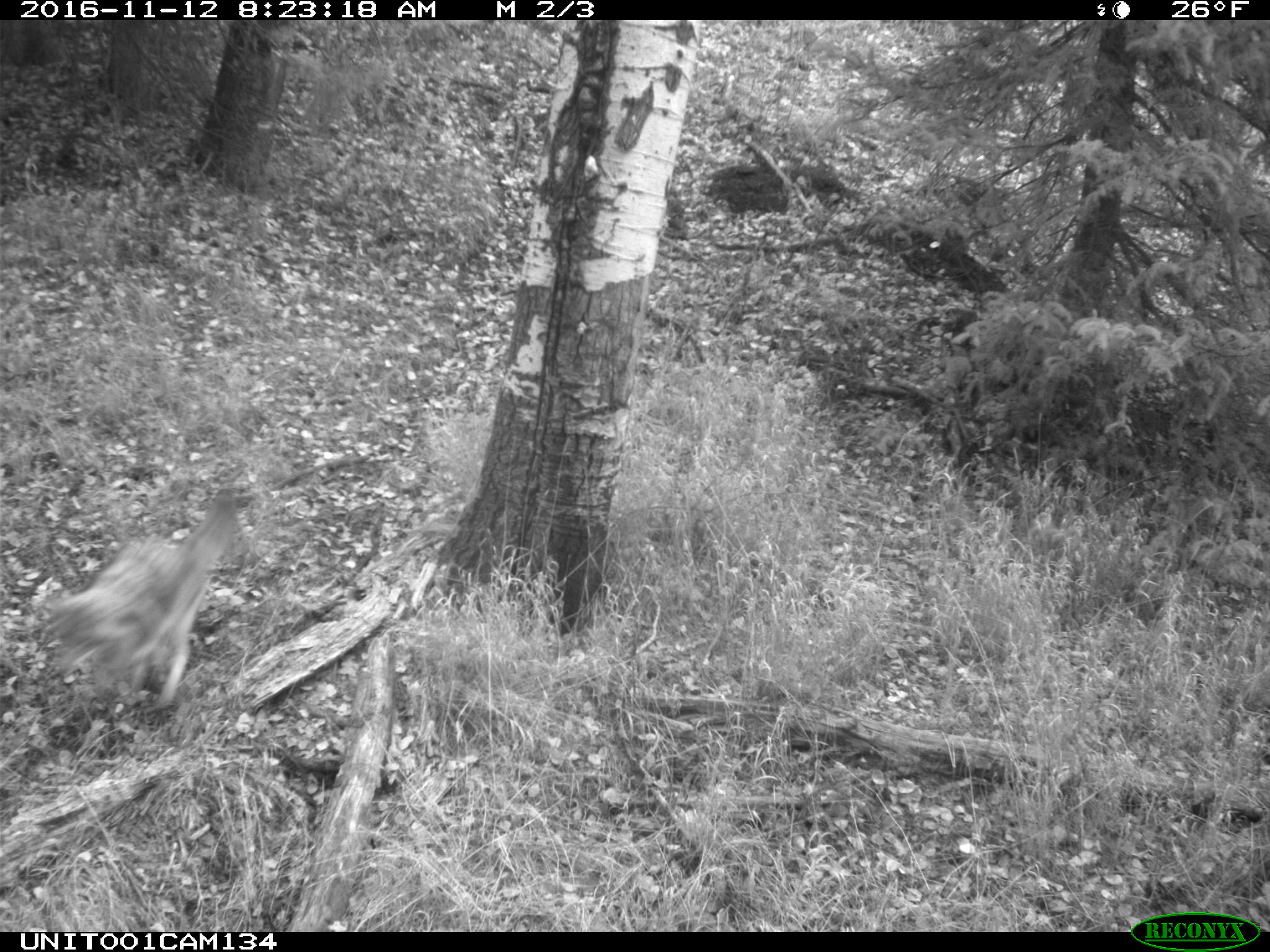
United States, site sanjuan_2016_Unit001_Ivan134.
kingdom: Animalia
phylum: Chordata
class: Mammalia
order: Carnivora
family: Canidae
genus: Canis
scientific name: Canis latrans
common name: coyote